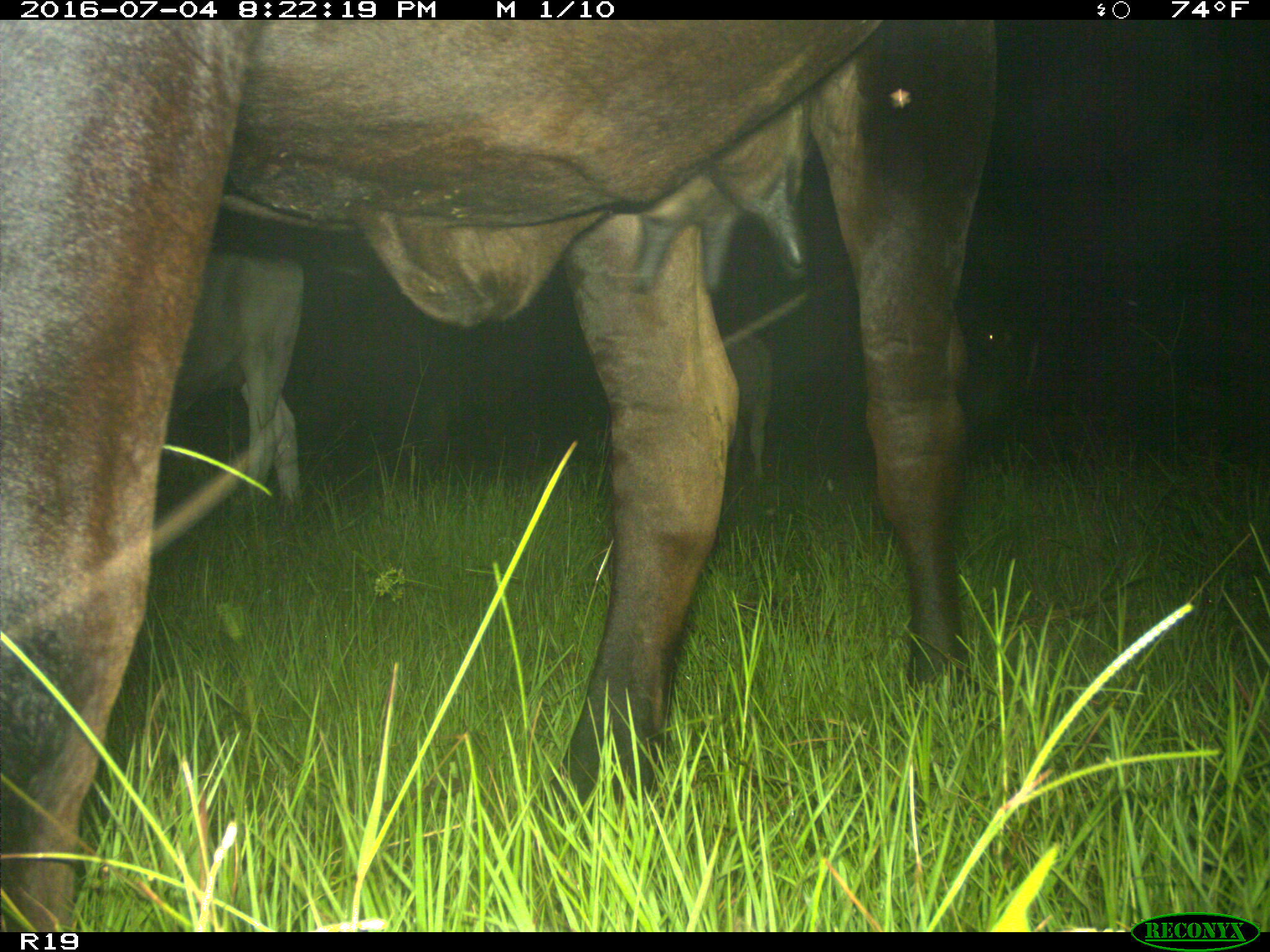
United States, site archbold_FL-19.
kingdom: Animalia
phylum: Chordata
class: Mammalia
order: Artiodactyla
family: Bovidae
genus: Bos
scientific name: Bos taurus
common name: domestic cow